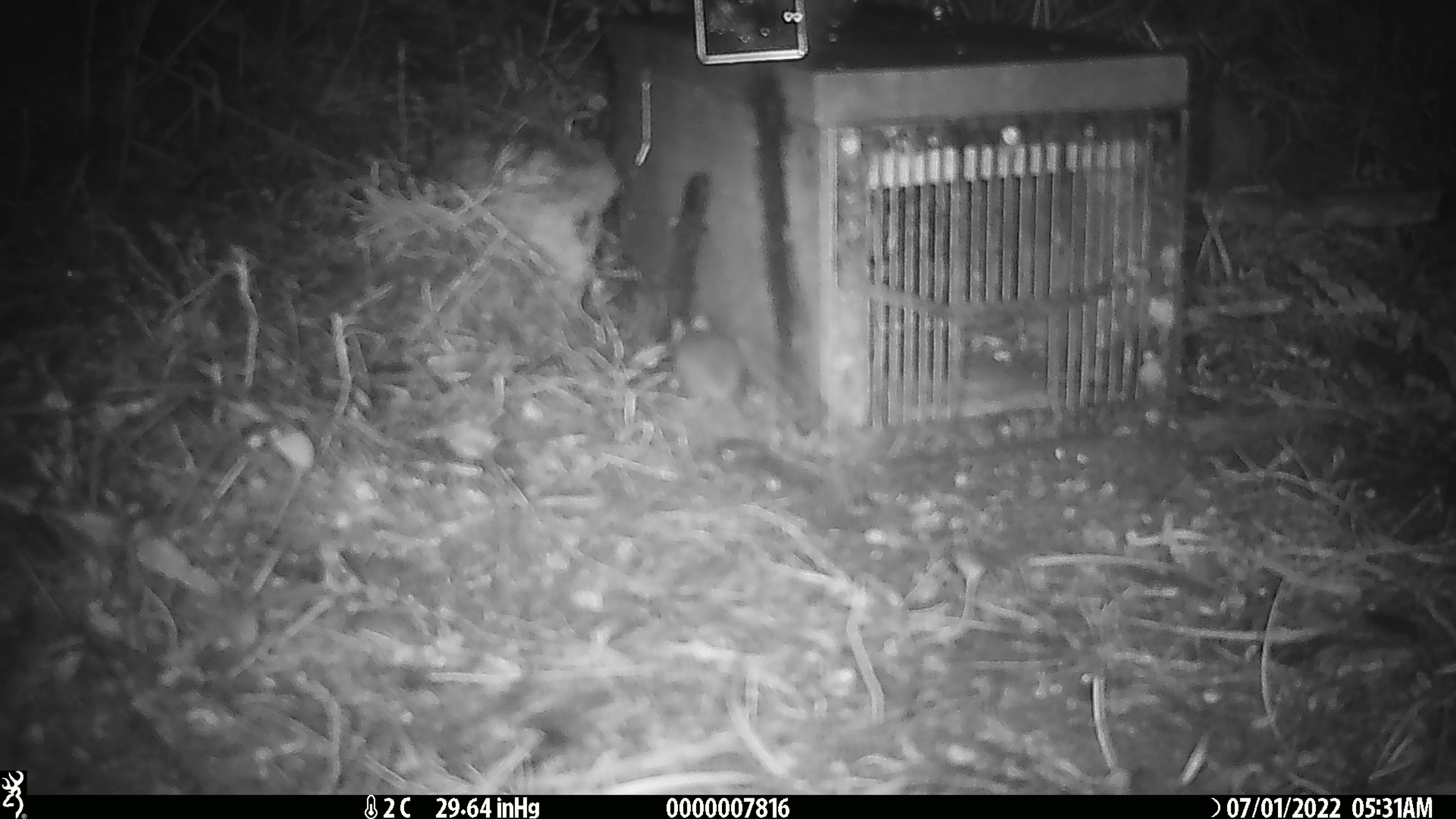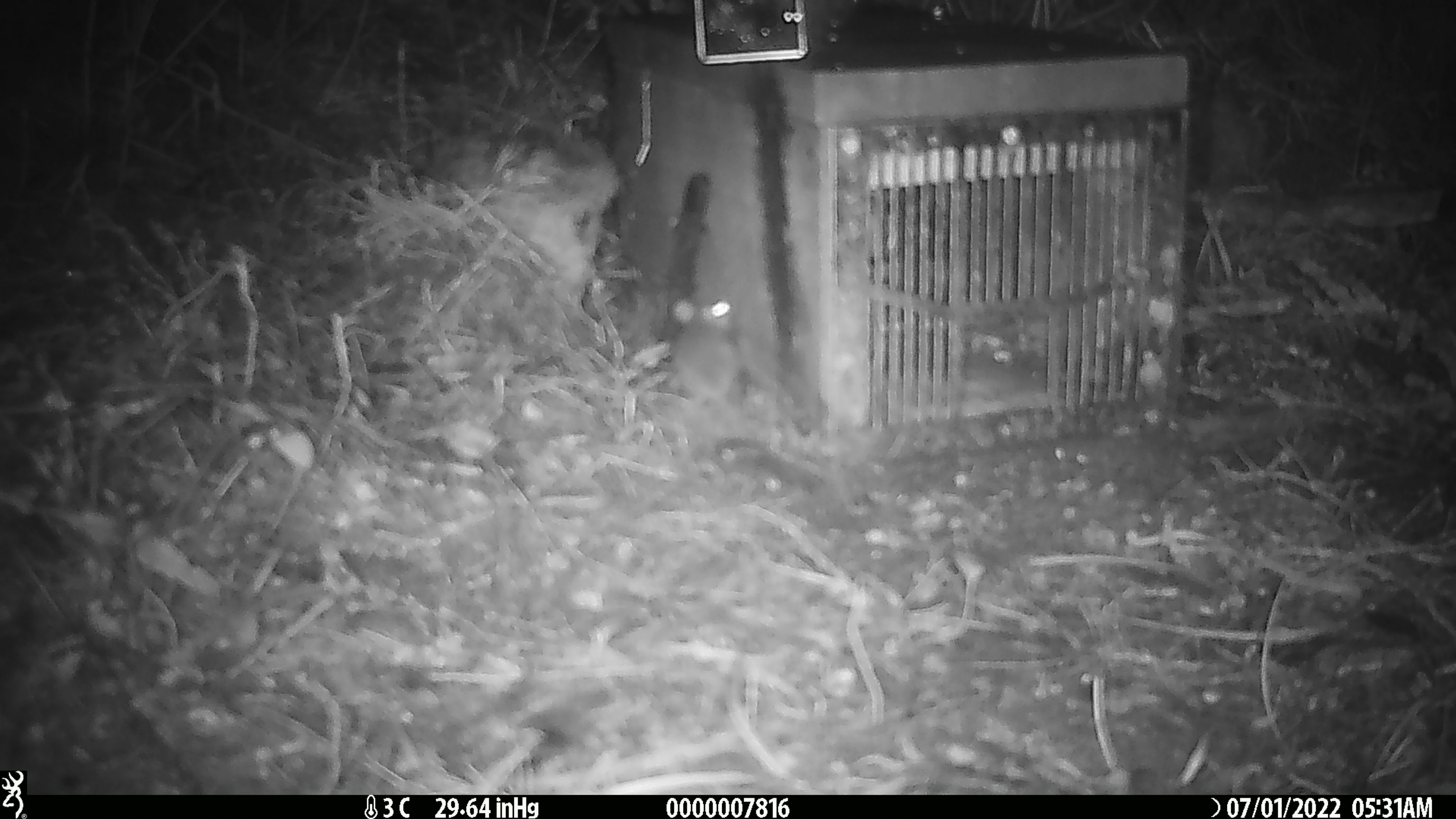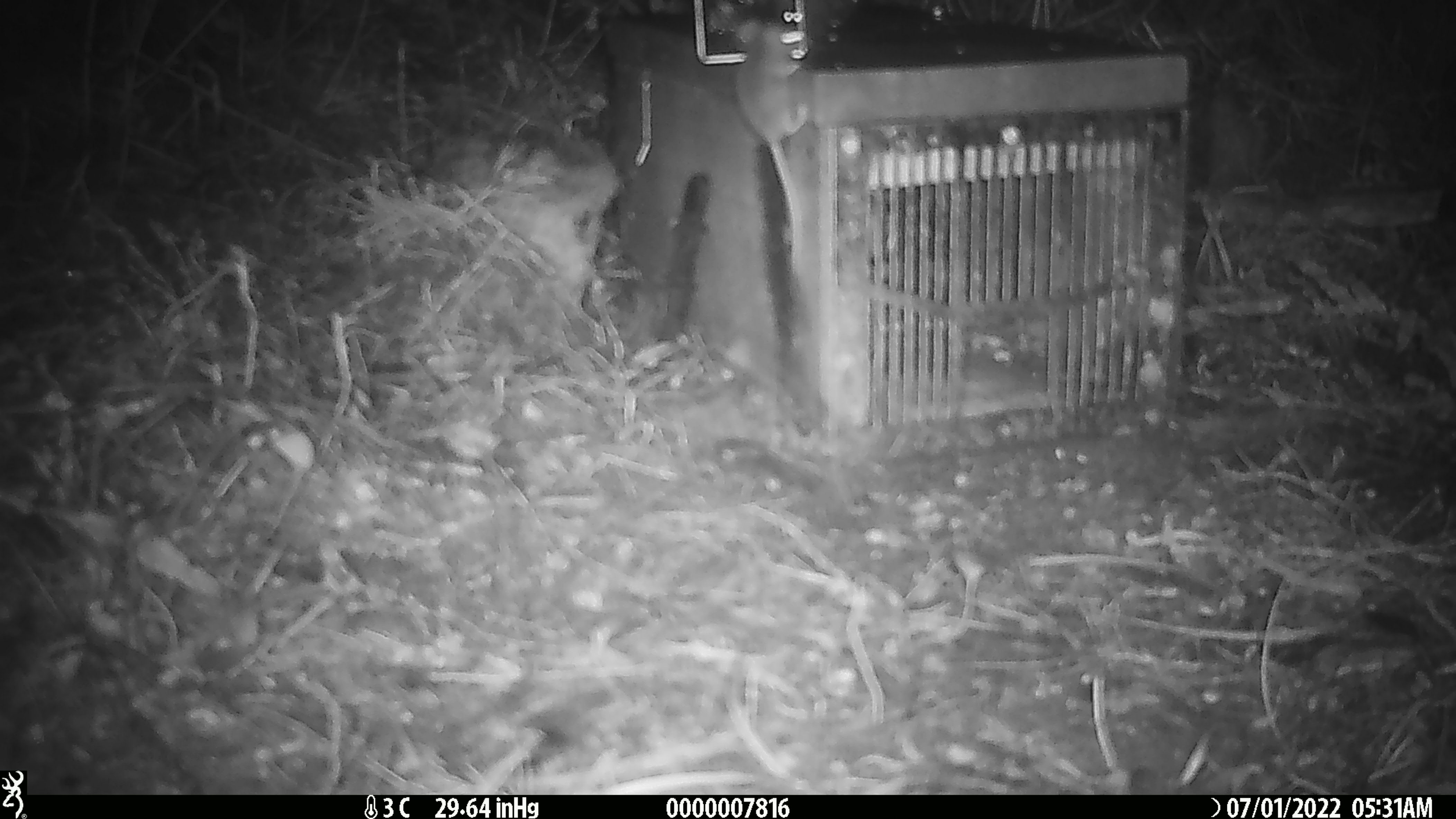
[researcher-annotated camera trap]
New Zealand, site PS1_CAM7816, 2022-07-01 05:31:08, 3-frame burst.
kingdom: Animalia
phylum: Chordata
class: Mammalia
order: Rodentia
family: Muridae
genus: Mus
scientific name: Mus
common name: mouse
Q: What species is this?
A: Mouse (Mus).